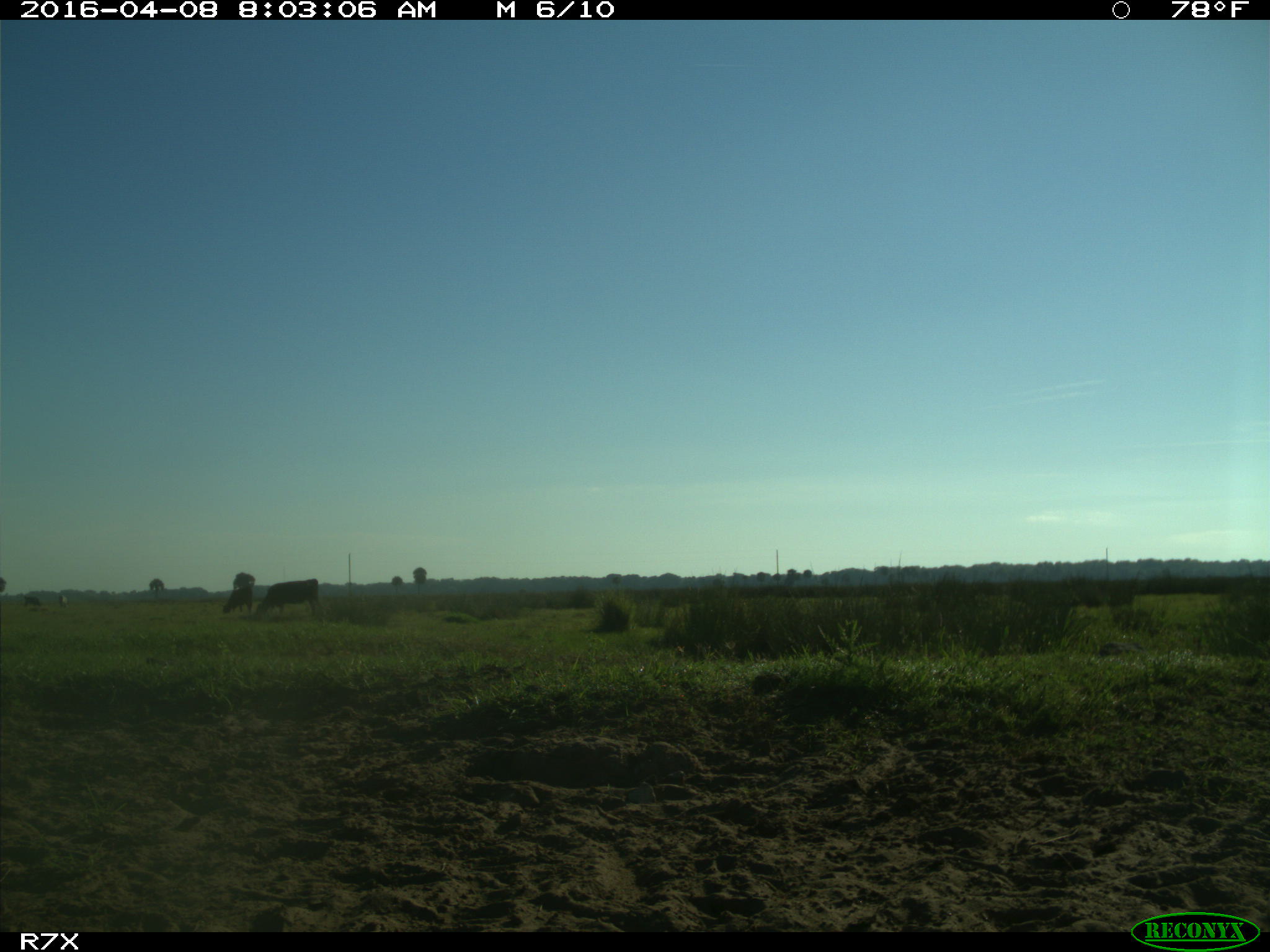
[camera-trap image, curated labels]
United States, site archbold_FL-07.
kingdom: Animalia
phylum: Chordata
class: Mammalia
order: Artiodactyla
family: Bovidae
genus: Bos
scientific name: Bos taurus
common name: domestic cow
Bos taurus (domestic cow).